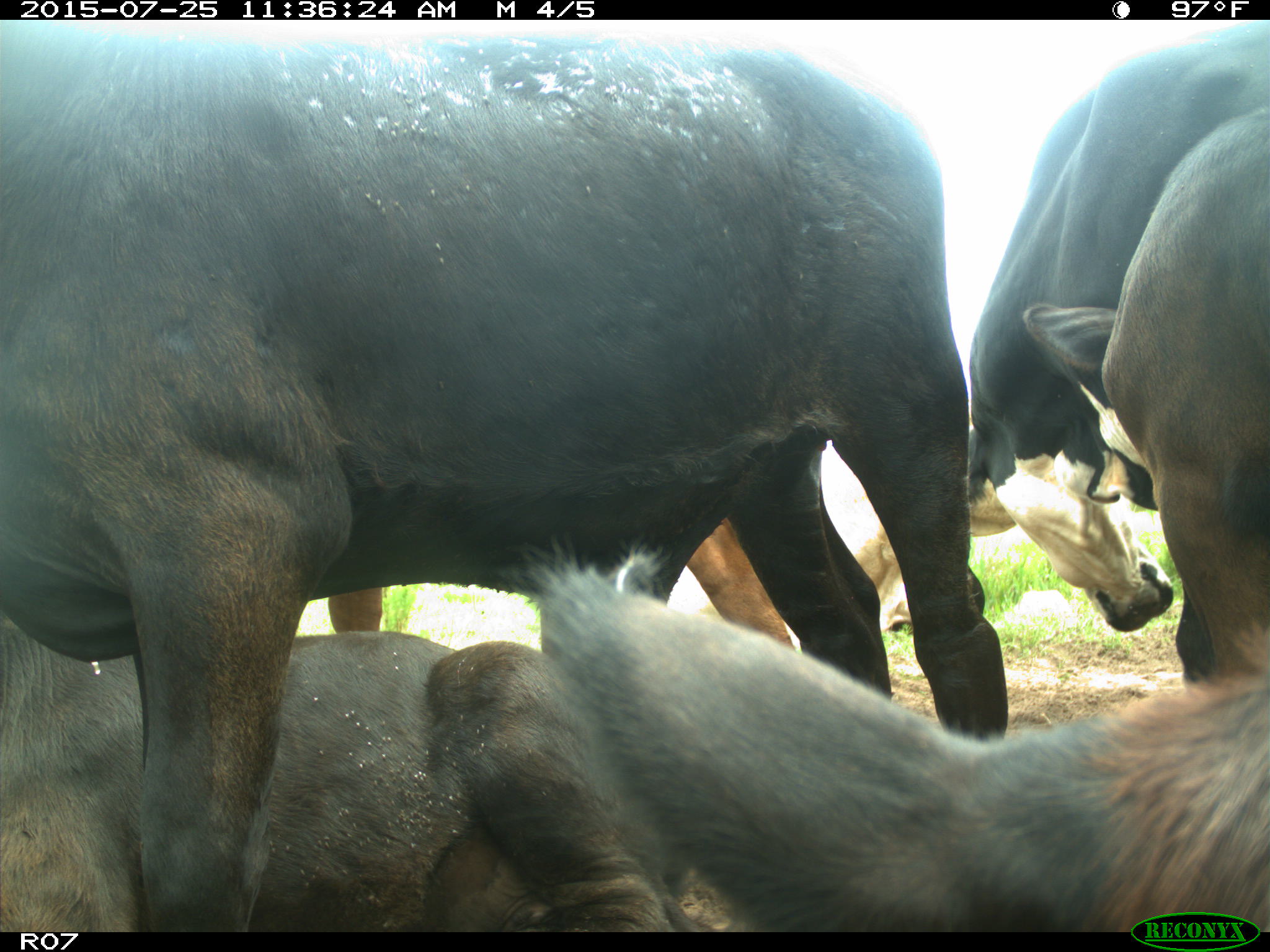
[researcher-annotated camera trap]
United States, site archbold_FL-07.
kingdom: Animalia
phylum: Chordata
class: Mammalia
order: Artiodactyla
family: Bovidae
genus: Bos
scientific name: Bos taurus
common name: domestic cow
Bos taurus (domestic cow).